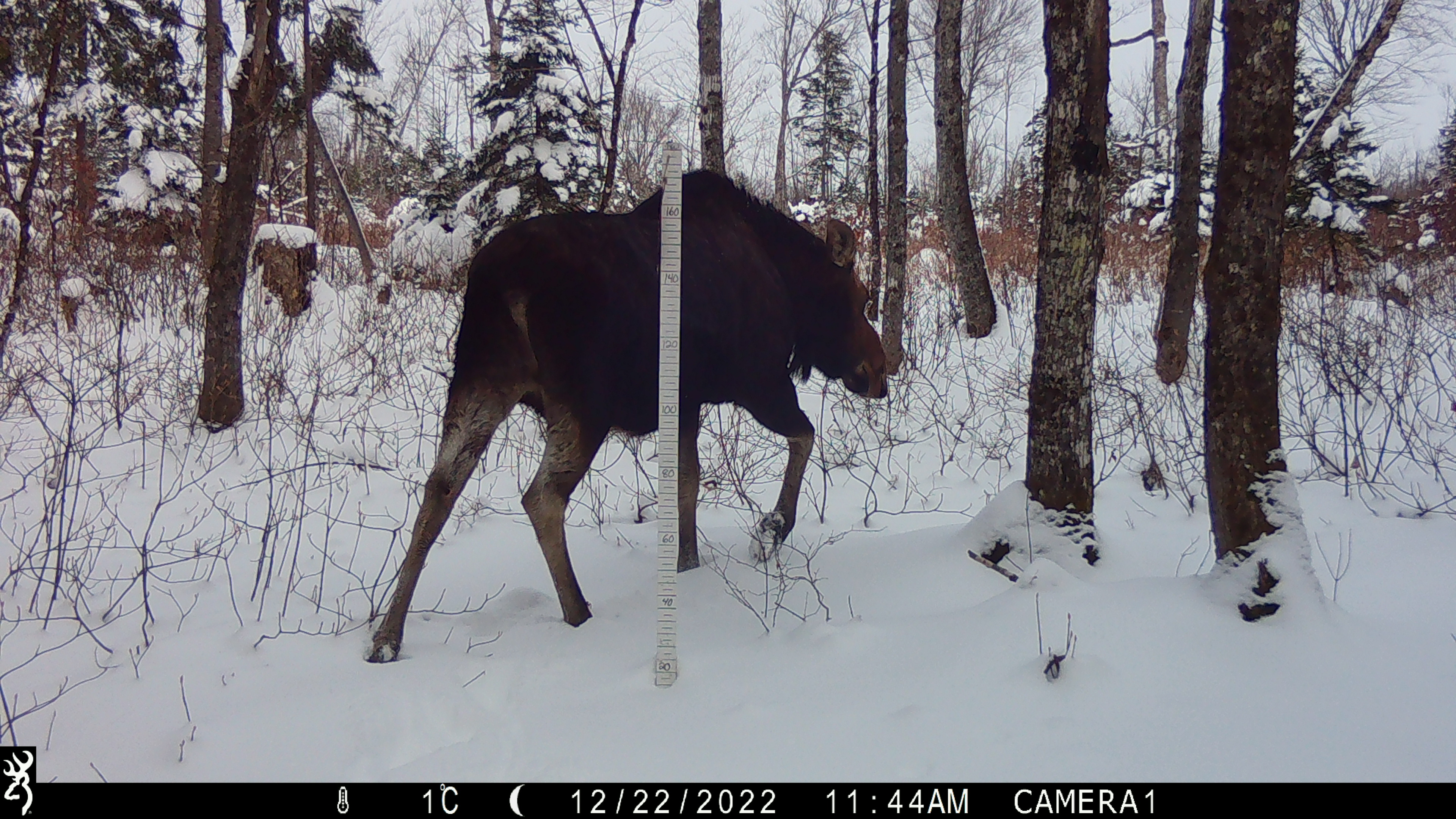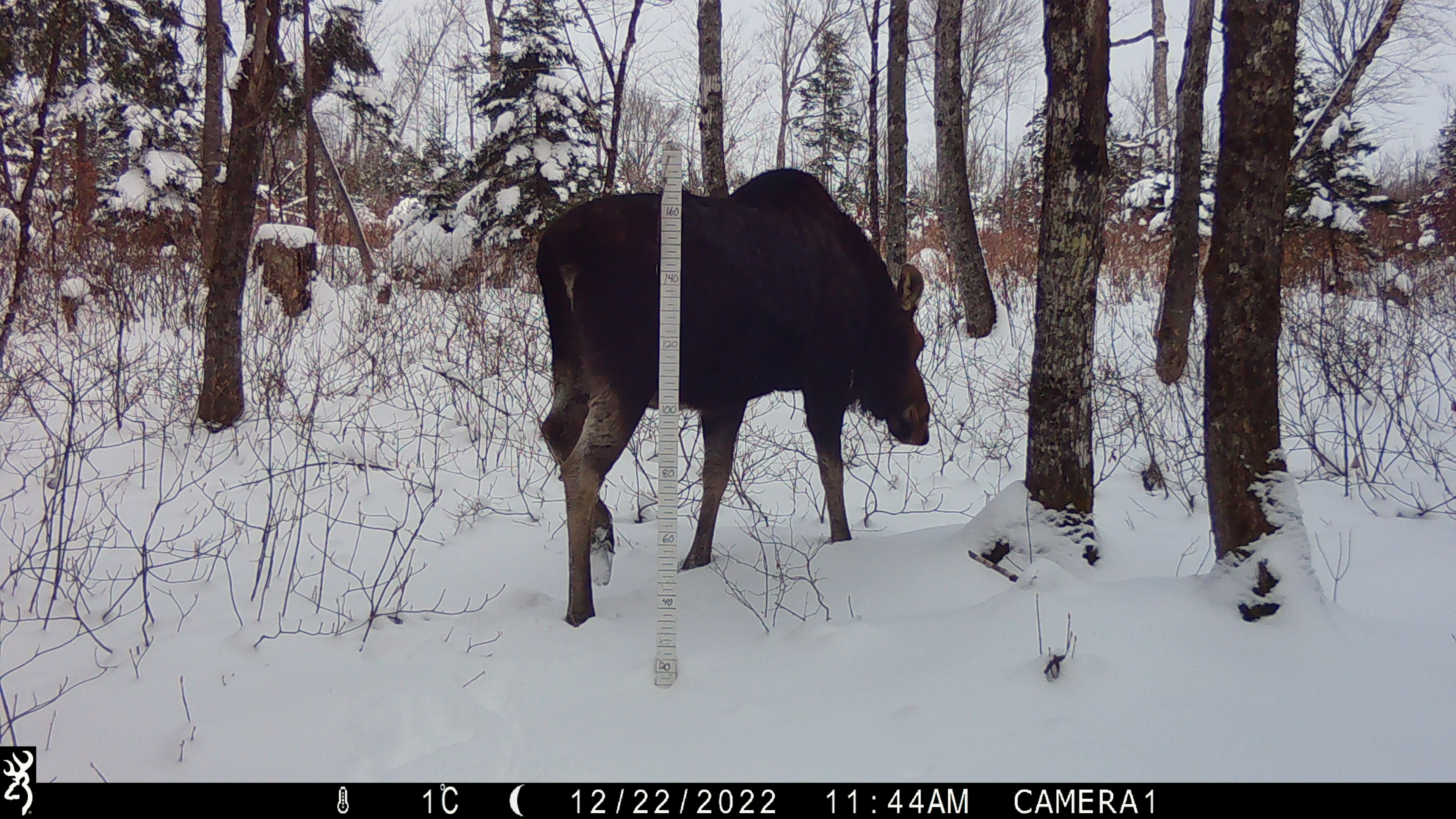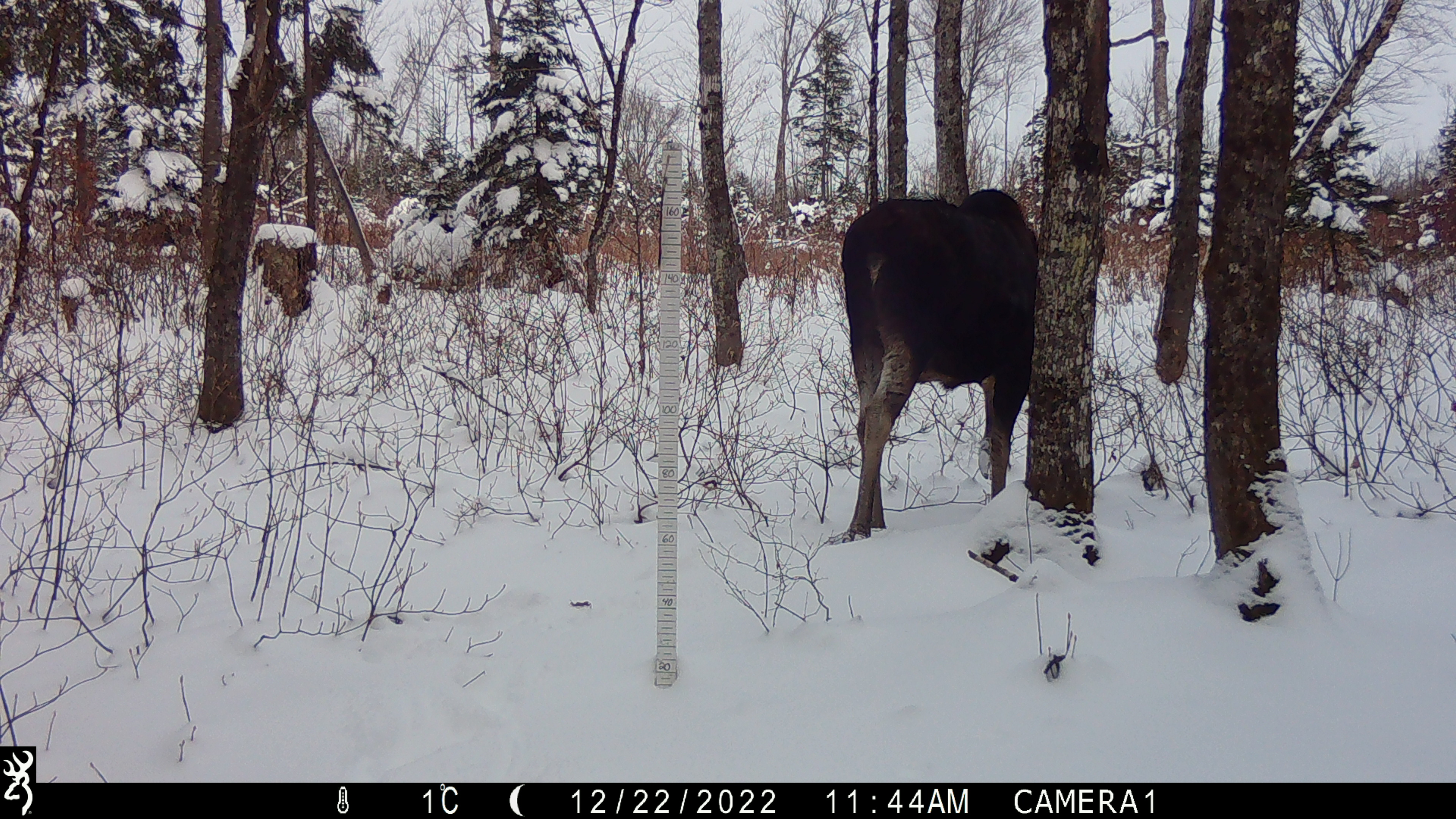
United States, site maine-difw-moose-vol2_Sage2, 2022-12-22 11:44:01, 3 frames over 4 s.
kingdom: Animalia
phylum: Chordata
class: Mammalia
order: Artiodactyla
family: Cervidae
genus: Alces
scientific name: Alces alces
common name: moose